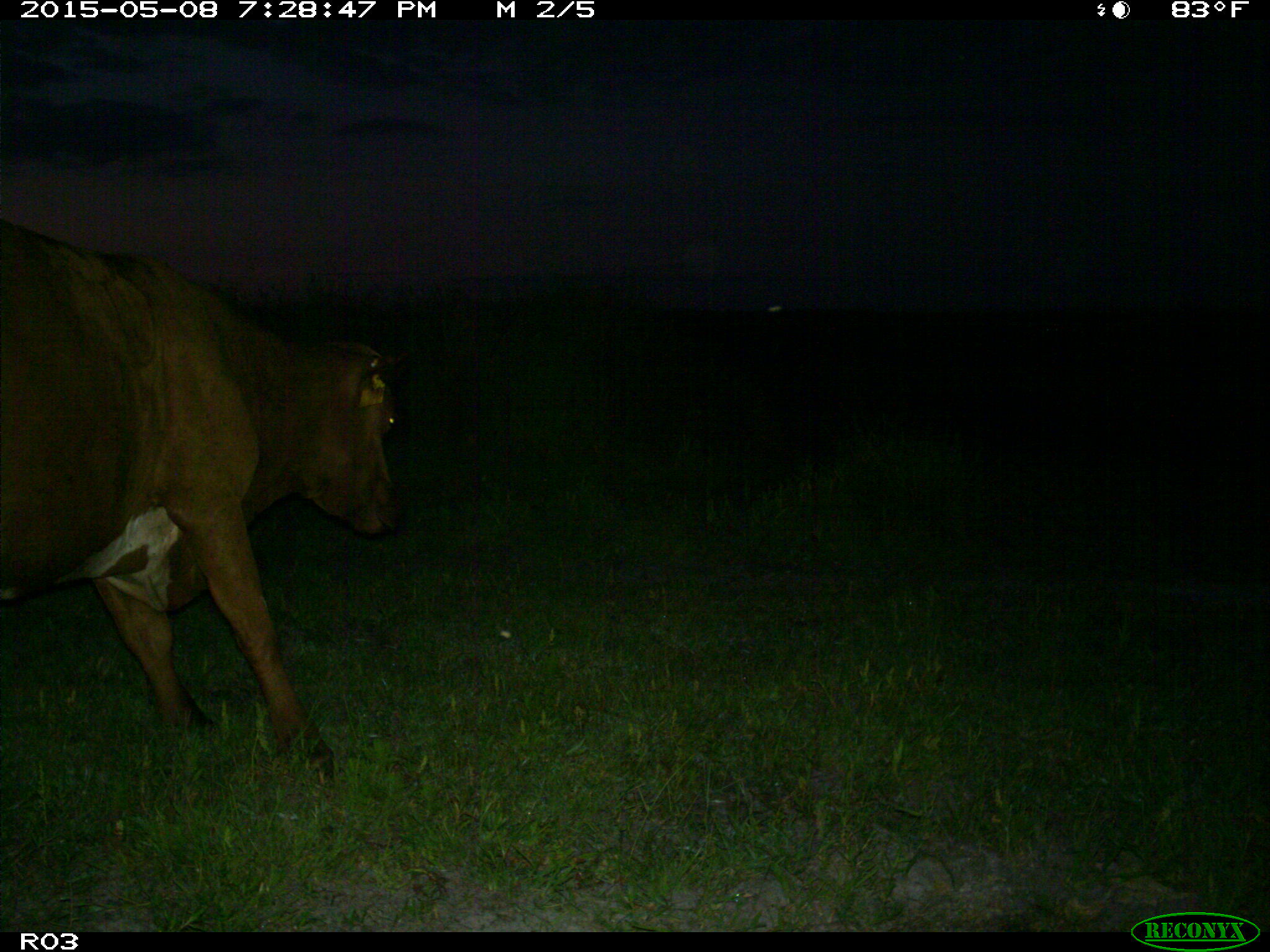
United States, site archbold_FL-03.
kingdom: Animalia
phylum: Chordata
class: Mammalia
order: Artiodactyla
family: Bovidae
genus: Bos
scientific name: Bos taurus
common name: domestic cow